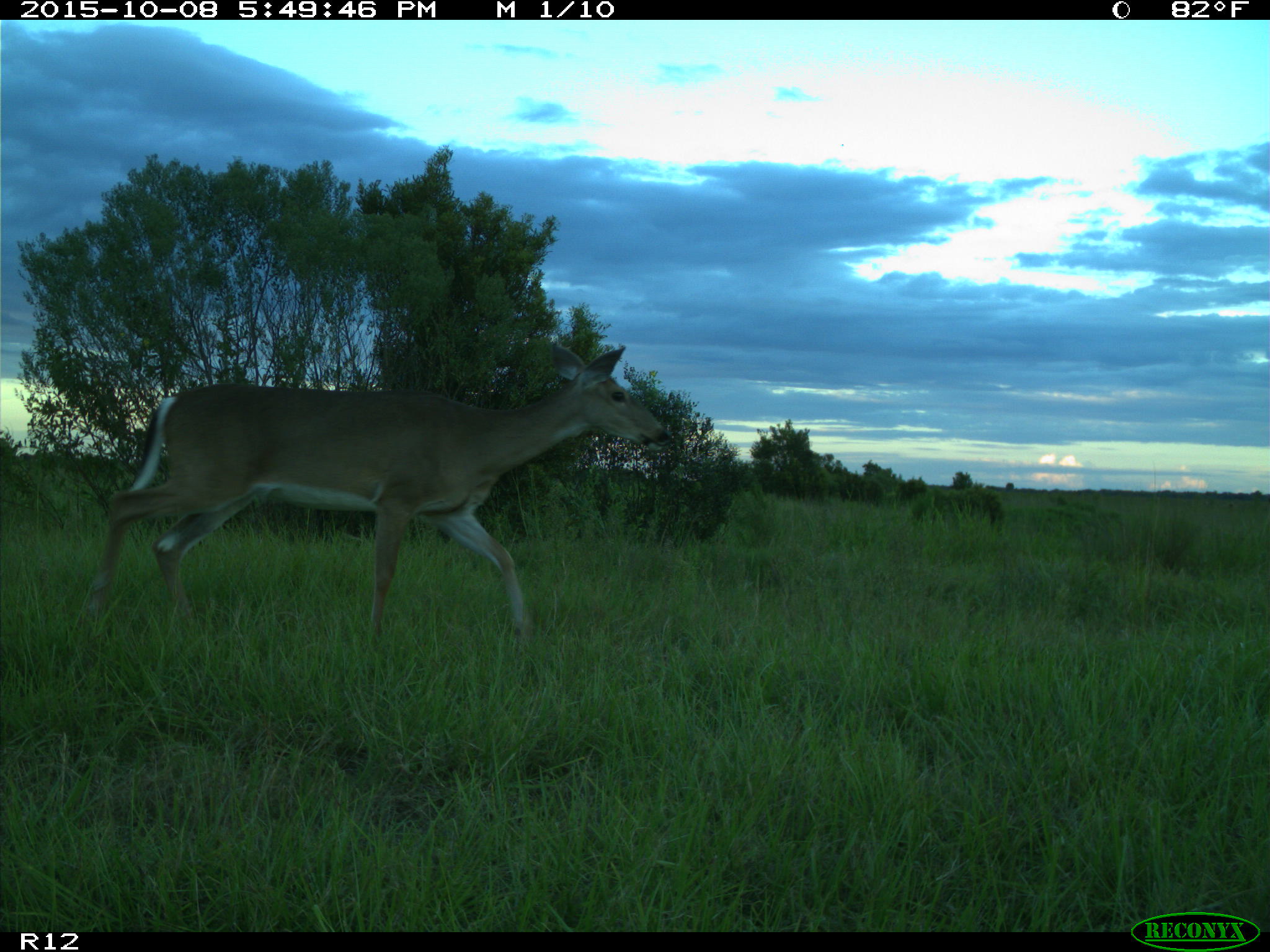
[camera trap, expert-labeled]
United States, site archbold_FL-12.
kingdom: Animalia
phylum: Chordata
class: Mammalia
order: Artiodactyla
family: Cervidae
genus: Odocoileus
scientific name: Odocoileus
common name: deer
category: unidentified deer